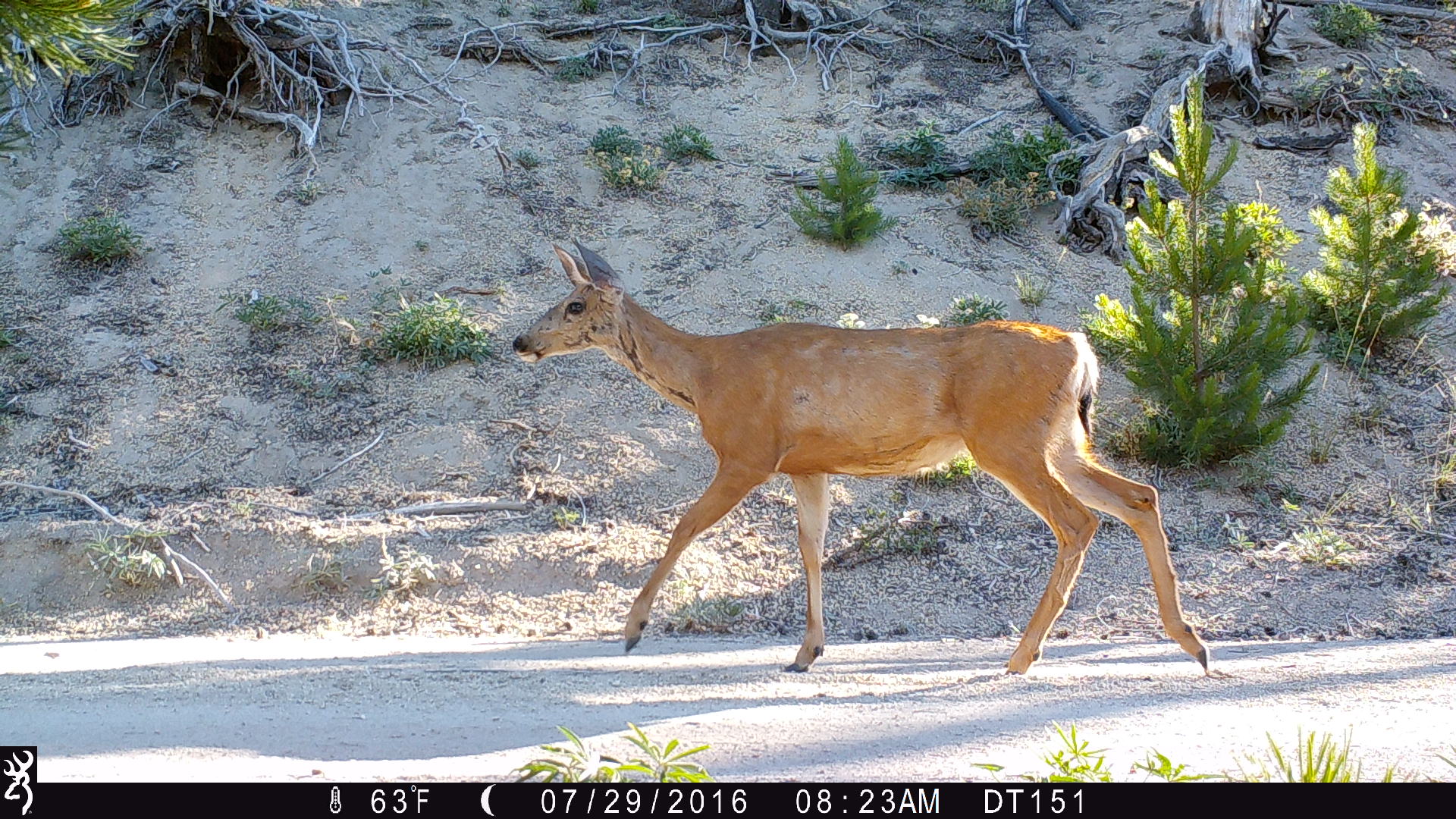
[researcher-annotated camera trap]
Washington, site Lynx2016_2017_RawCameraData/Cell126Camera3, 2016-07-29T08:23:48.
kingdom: Animalia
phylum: Chordata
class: Mammalia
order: Artiodactyla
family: Cervidae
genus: Odocoileus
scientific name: Odocoileus hemionus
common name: mule deer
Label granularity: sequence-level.